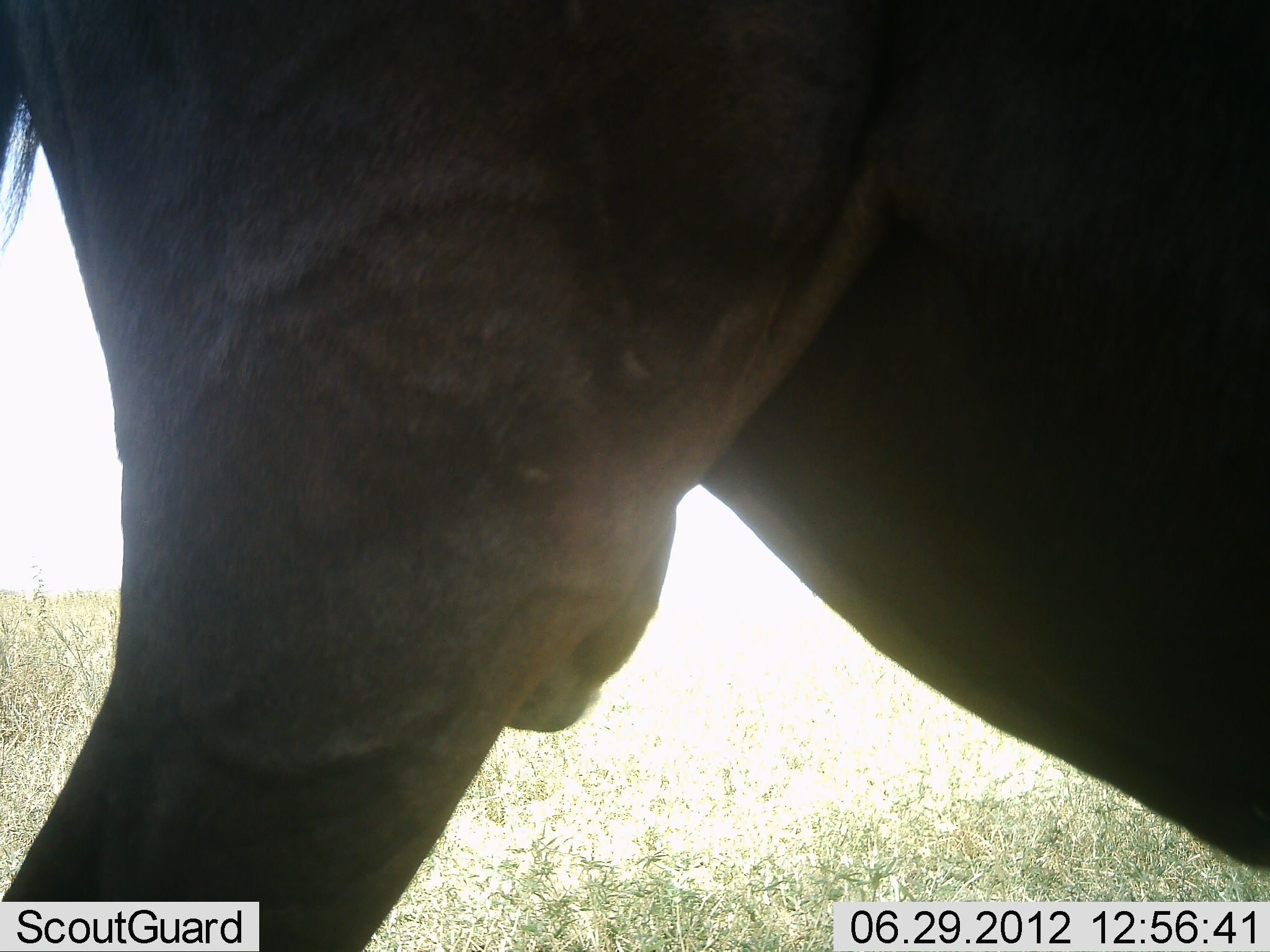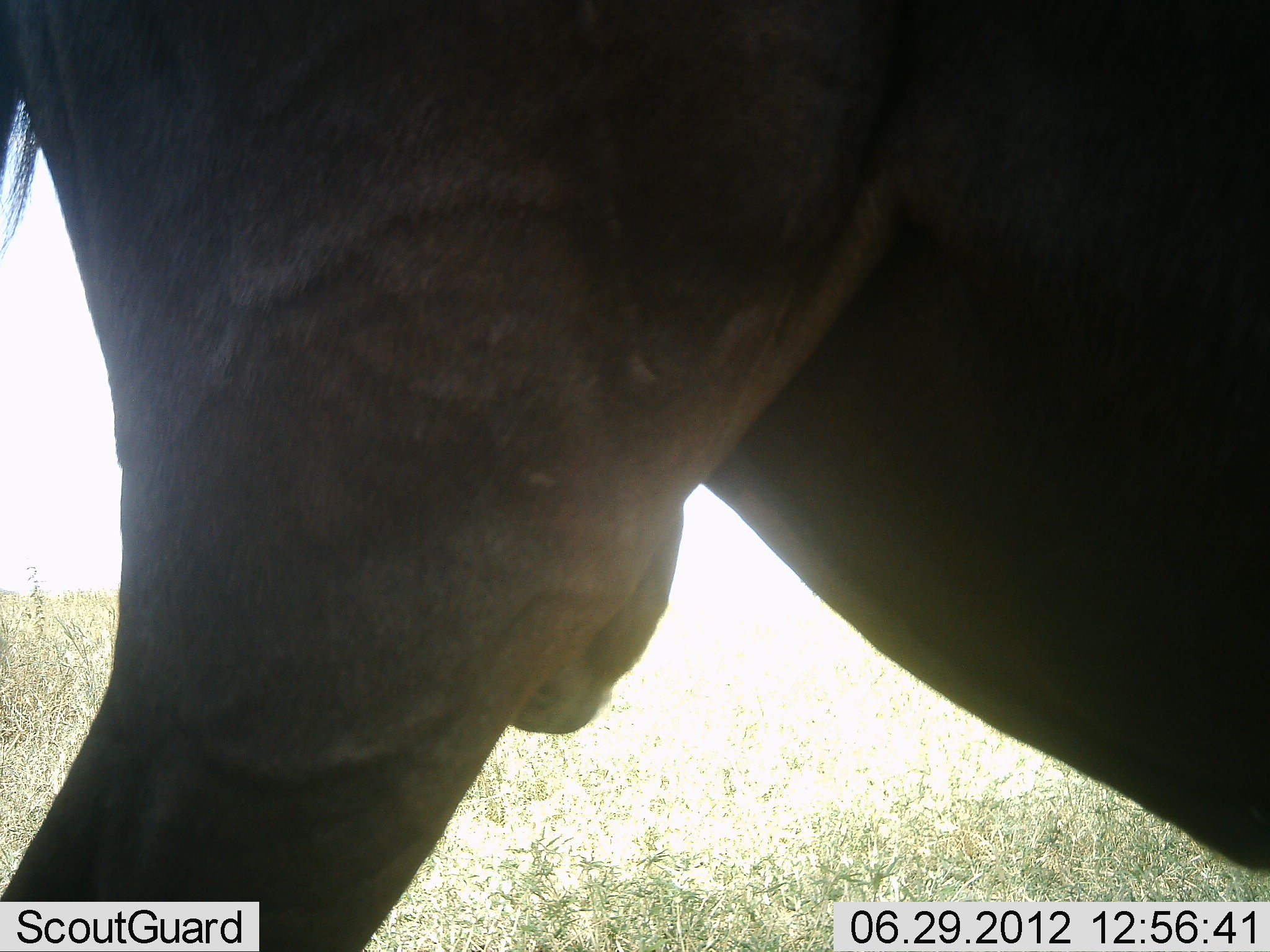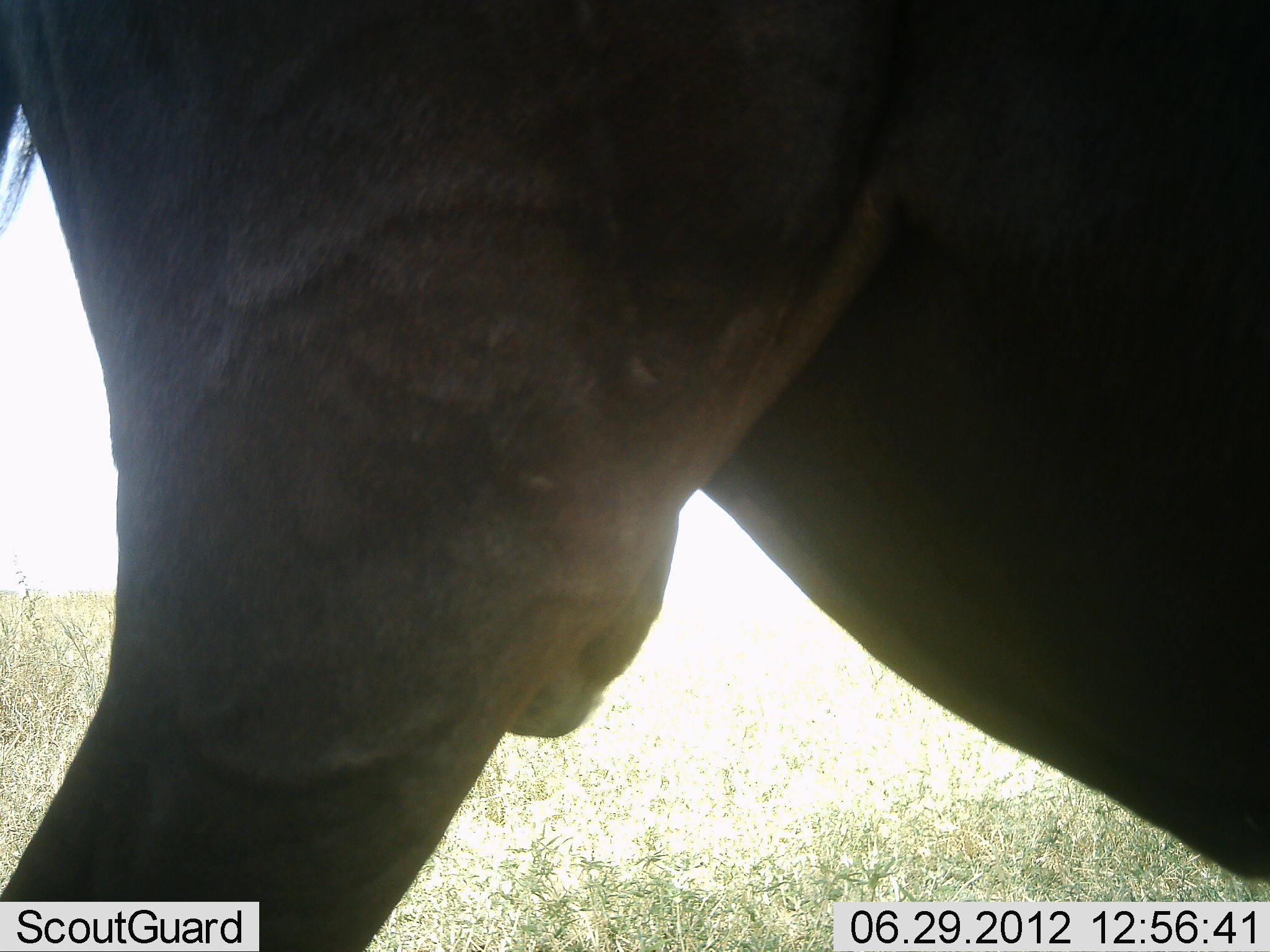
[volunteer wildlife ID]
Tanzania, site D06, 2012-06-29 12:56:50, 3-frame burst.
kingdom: Animalia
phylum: Chordata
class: Mammalia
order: Artiodactyla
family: Bovidae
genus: Connochaetes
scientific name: Connochaetes taurinus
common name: blue wildebeest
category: wildebeest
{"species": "wildebeest (blue wildebeest) (Connochaetes taurinus)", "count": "1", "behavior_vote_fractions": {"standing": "100%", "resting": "0%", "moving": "0%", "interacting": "0%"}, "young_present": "0%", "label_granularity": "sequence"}